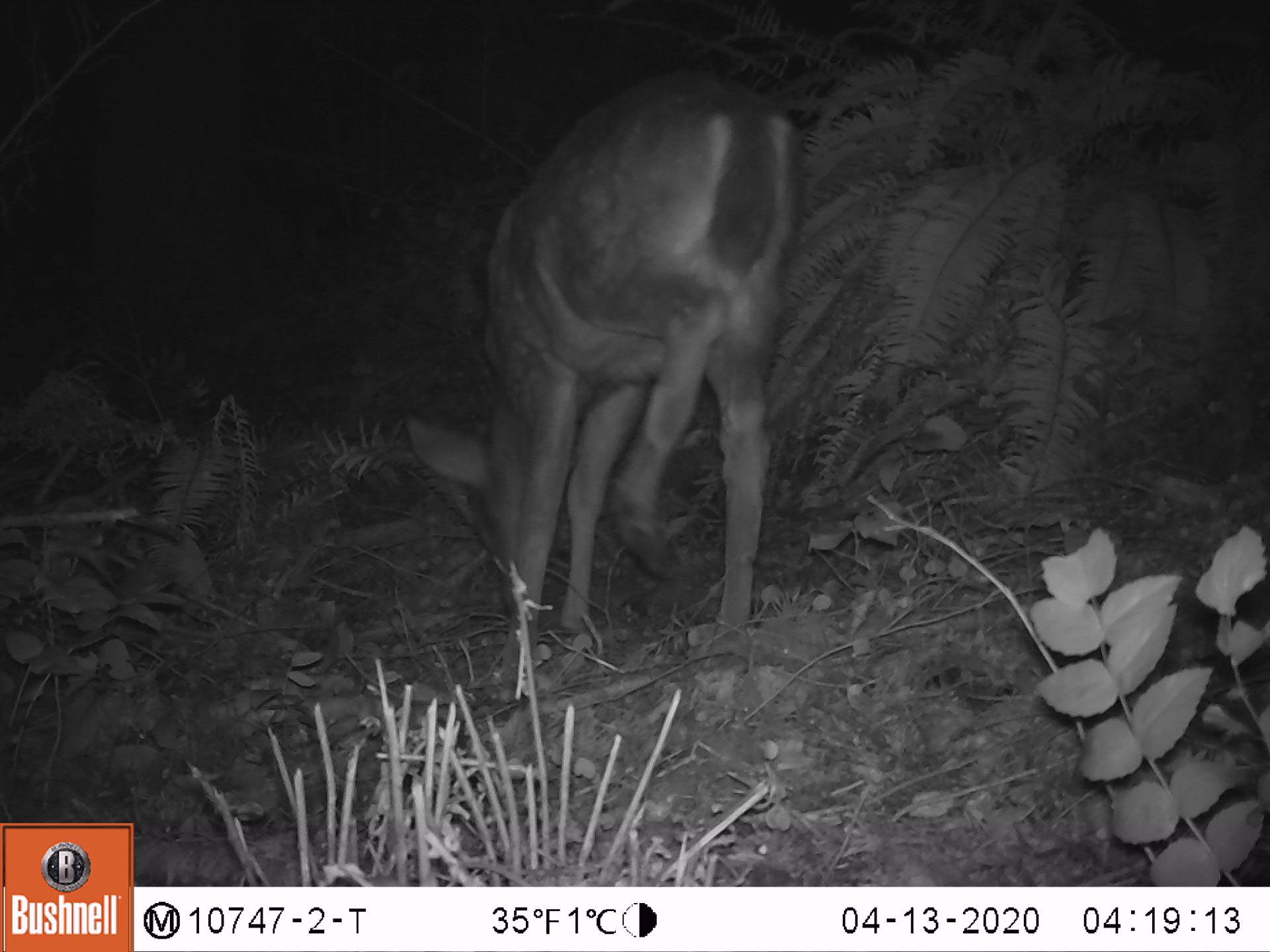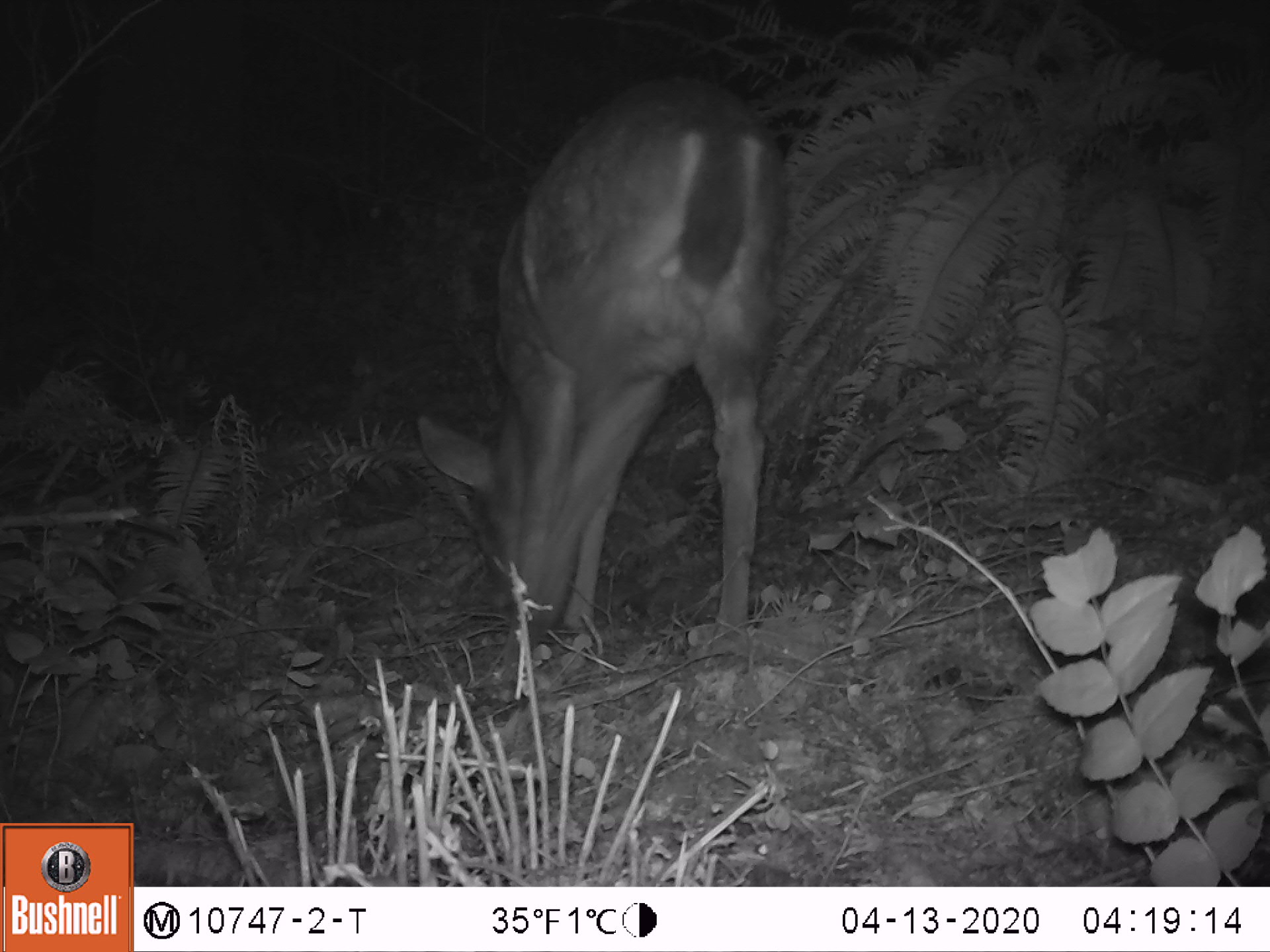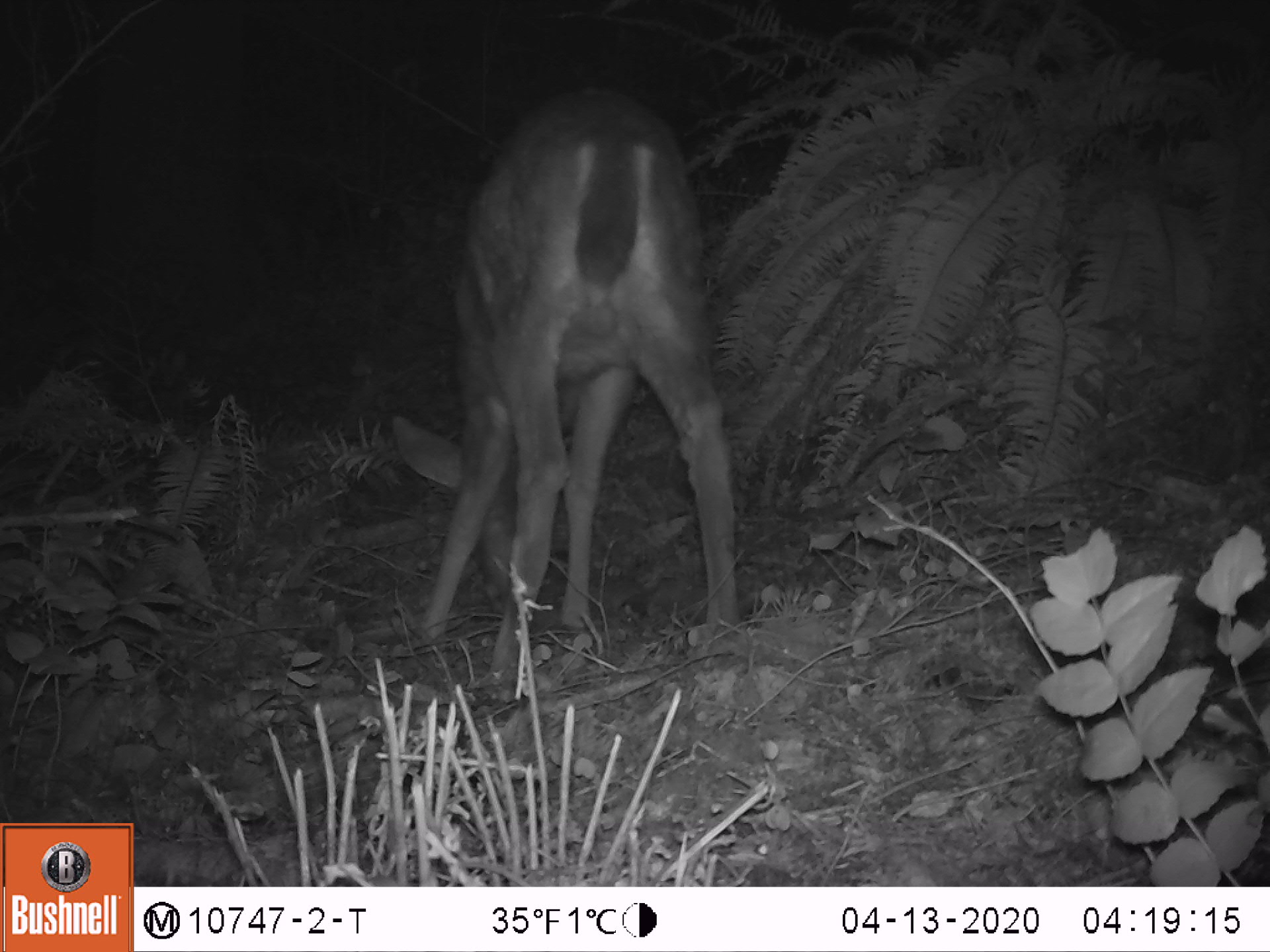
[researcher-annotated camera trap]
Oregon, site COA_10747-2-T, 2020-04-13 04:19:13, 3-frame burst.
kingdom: Animalia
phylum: Chordata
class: Mammalia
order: Artiodactyla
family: Cervidae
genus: Odocoileus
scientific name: Odocoileus hemionus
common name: black-tailed deer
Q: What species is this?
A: Black-tailed deer (Odocoileus hemionus).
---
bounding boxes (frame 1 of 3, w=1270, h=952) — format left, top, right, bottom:
black-tailed deer: 391, 60, 816, 655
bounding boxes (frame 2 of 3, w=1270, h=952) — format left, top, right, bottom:
black-tailed deer: 400, 62, 801, 653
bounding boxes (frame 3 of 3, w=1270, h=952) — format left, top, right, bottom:
black-tailed deer: 393, 73, 748, 666